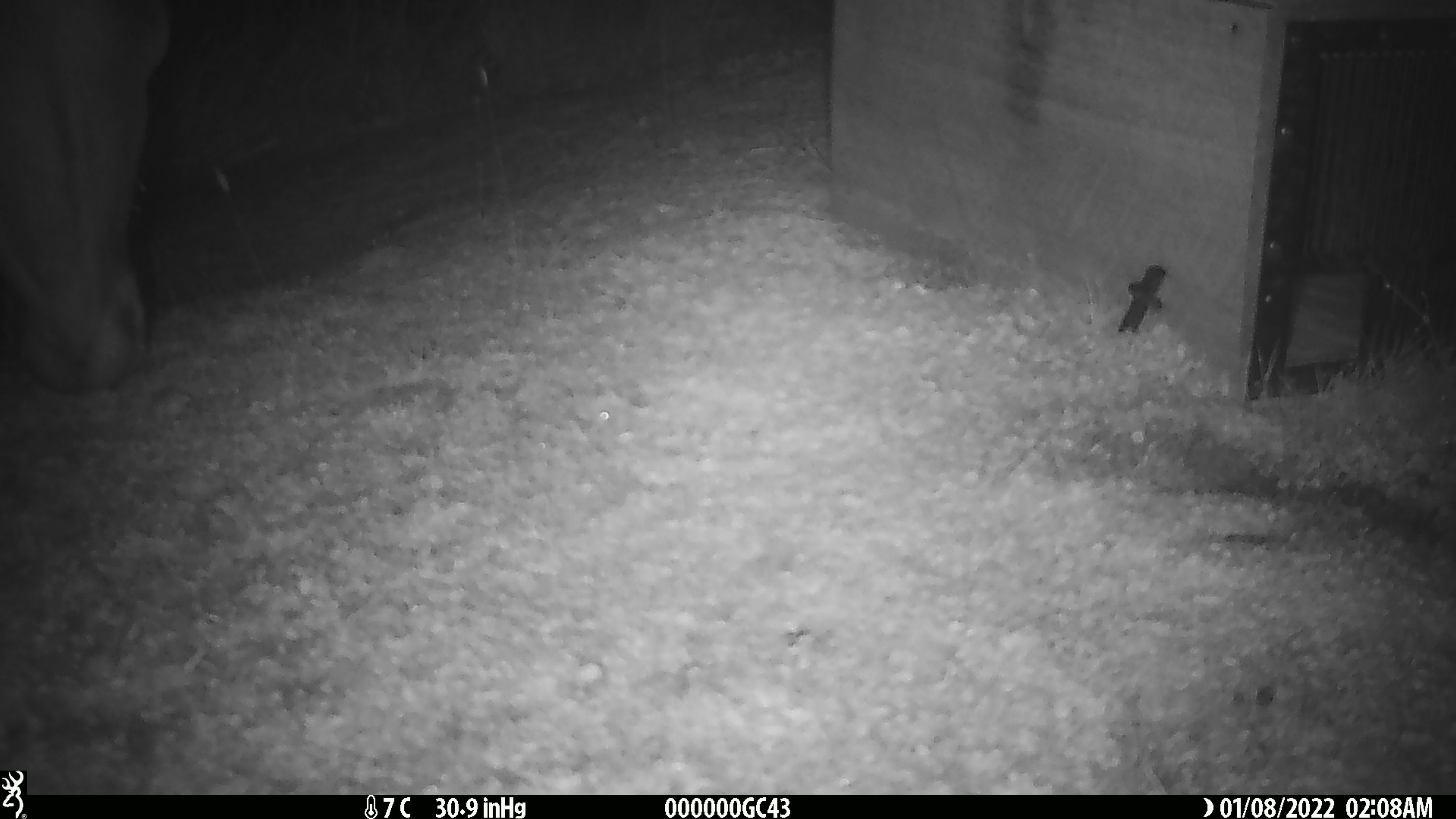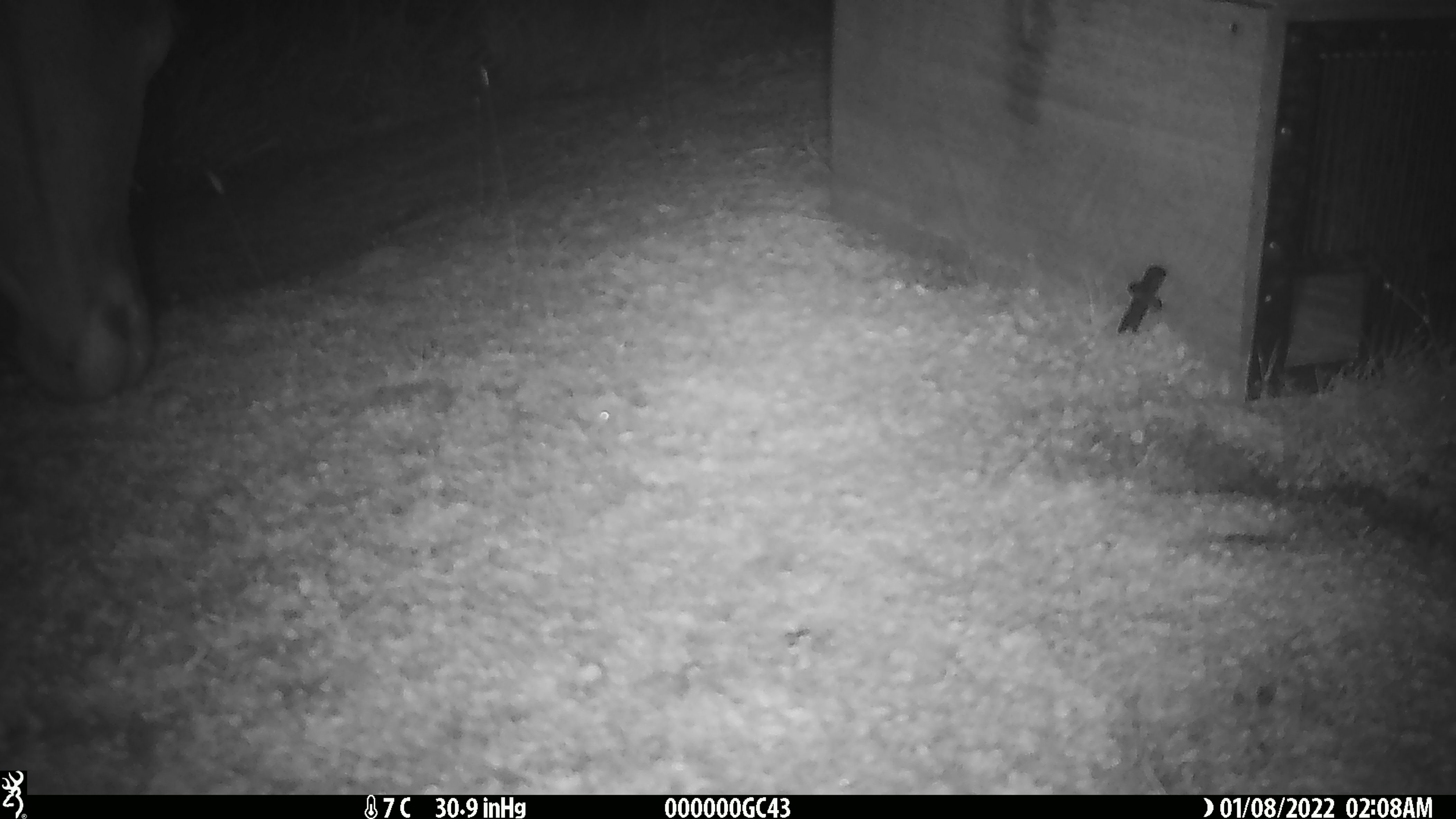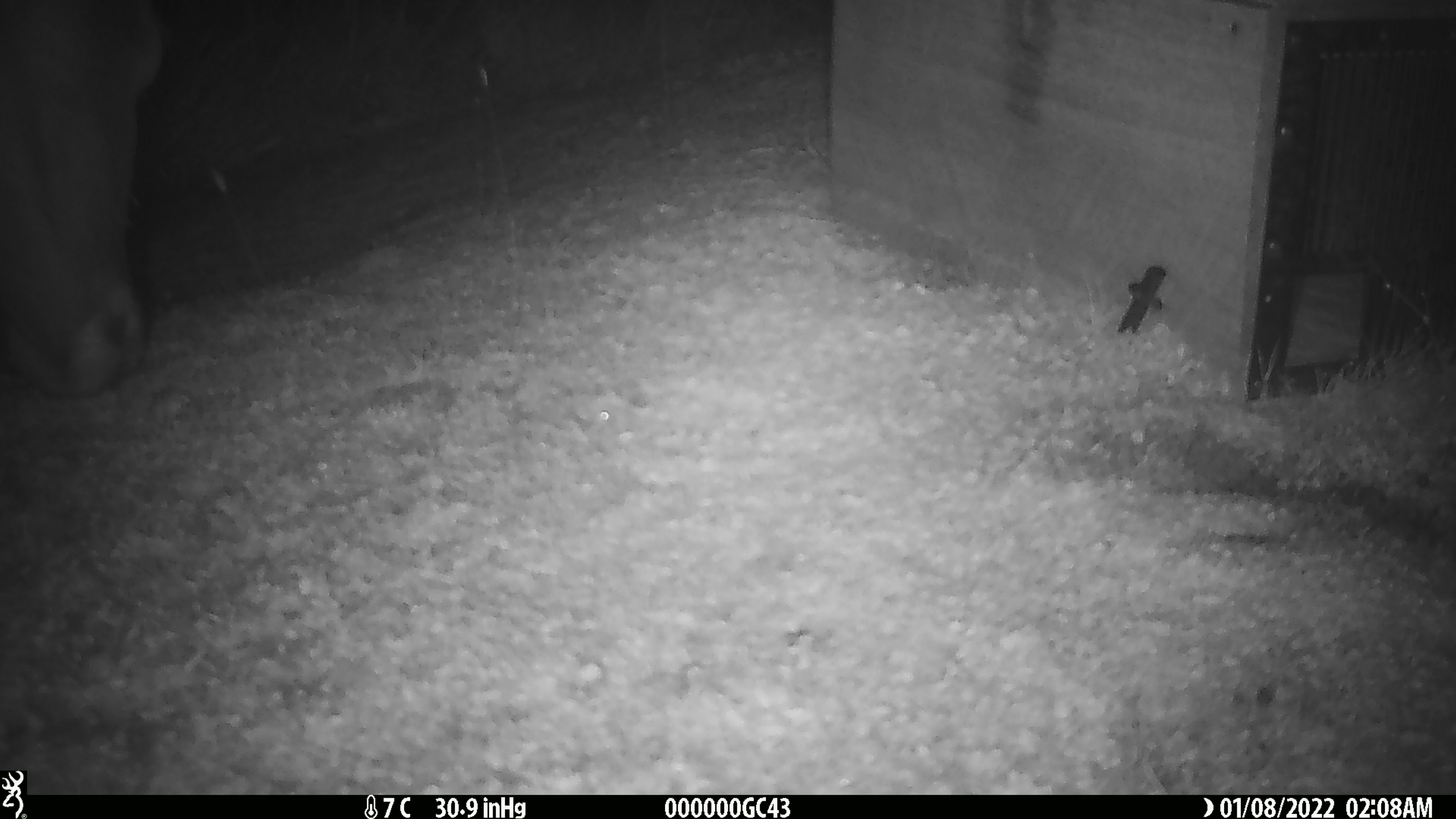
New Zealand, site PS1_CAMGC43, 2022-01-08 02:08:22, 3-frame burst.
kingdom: Animalia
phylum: Chordata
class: Mammalia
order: Artiodactyla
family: Cervidae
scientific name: Cervidae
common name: deer